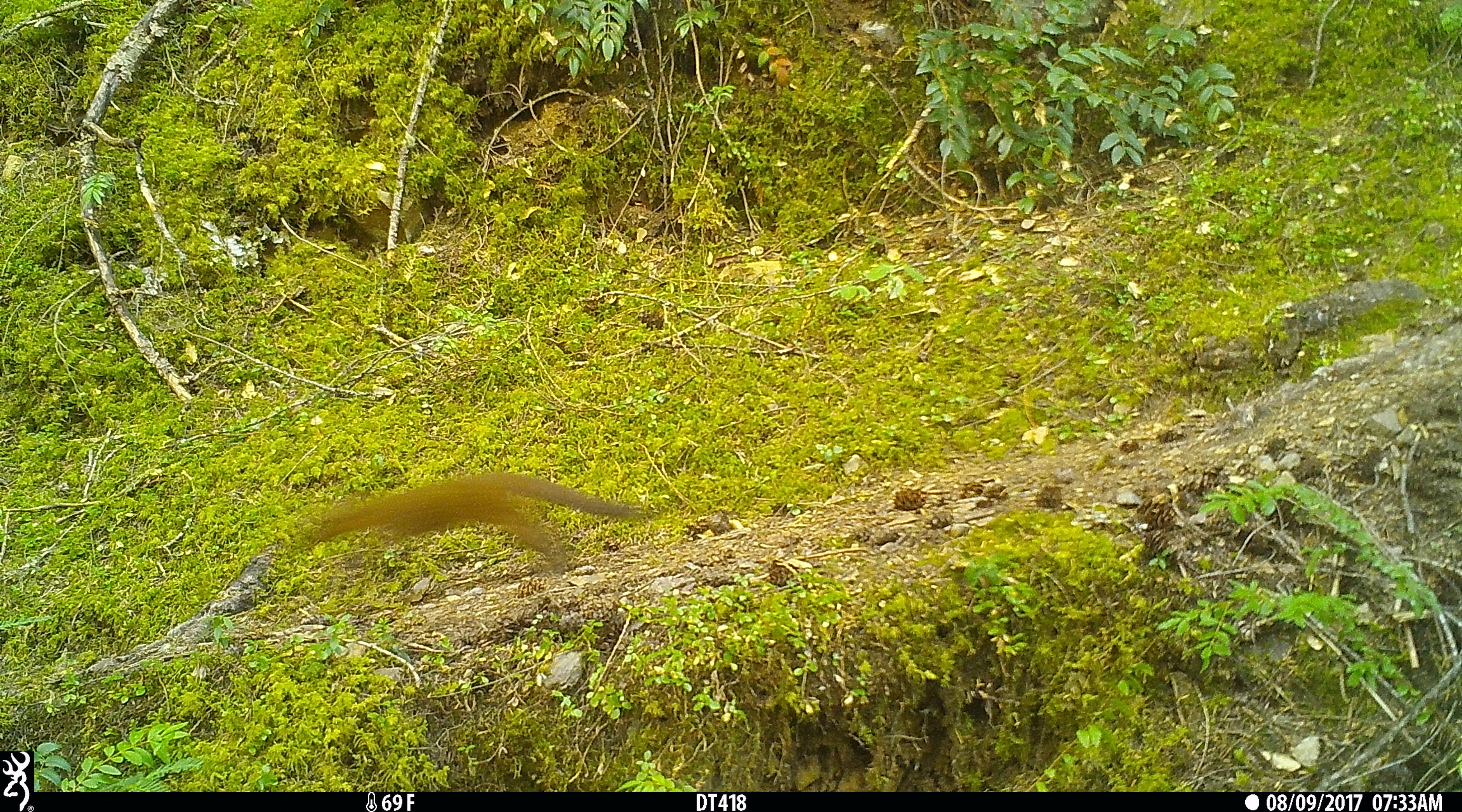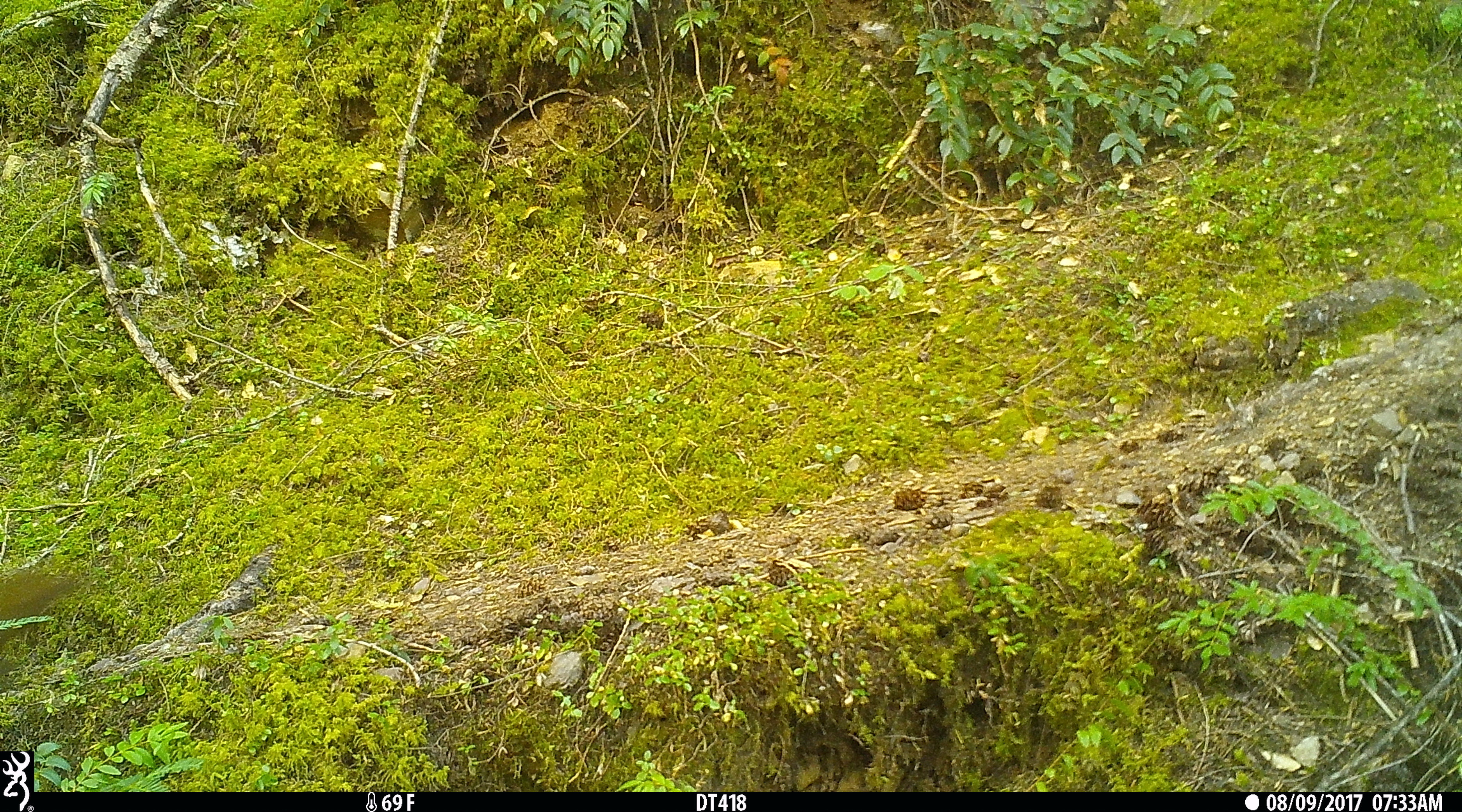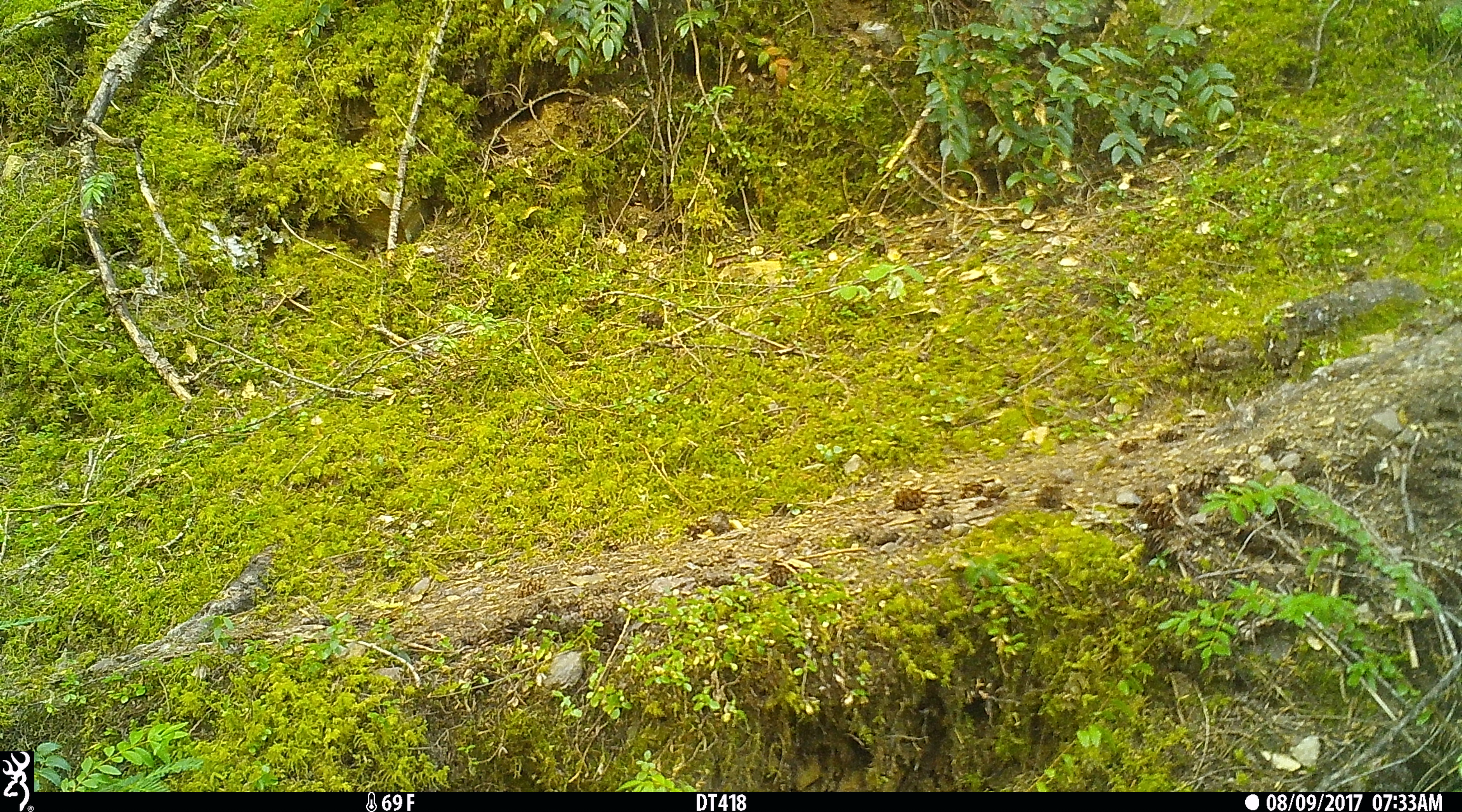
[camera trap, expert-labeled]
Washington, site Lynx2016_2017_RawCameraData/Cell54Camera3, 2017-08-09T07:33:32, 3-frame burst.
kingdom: Animalia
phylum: Chordata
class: Mammalia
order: Carnivora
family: Mustelidae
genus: Martes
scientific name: Martes americana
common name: american marten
Martes americana (american marten). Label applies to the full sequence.